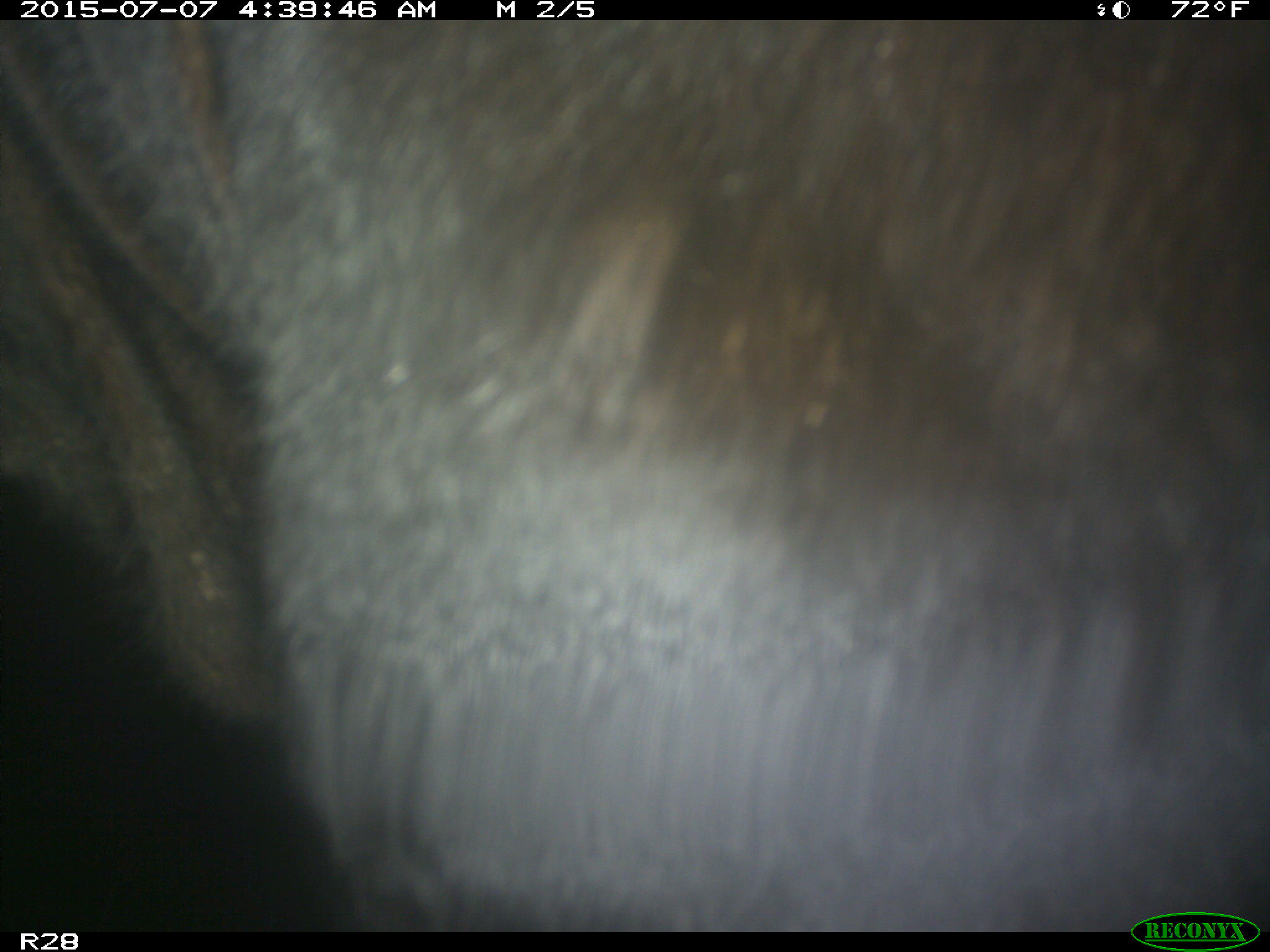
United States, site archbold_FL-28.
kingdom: Animalia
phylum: Chordata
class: Mammalia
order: Artiodactyla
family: Bovidae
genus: Bos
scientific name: Bos taurus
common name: domestic cow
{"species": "Bos taurus (domestic cow)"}